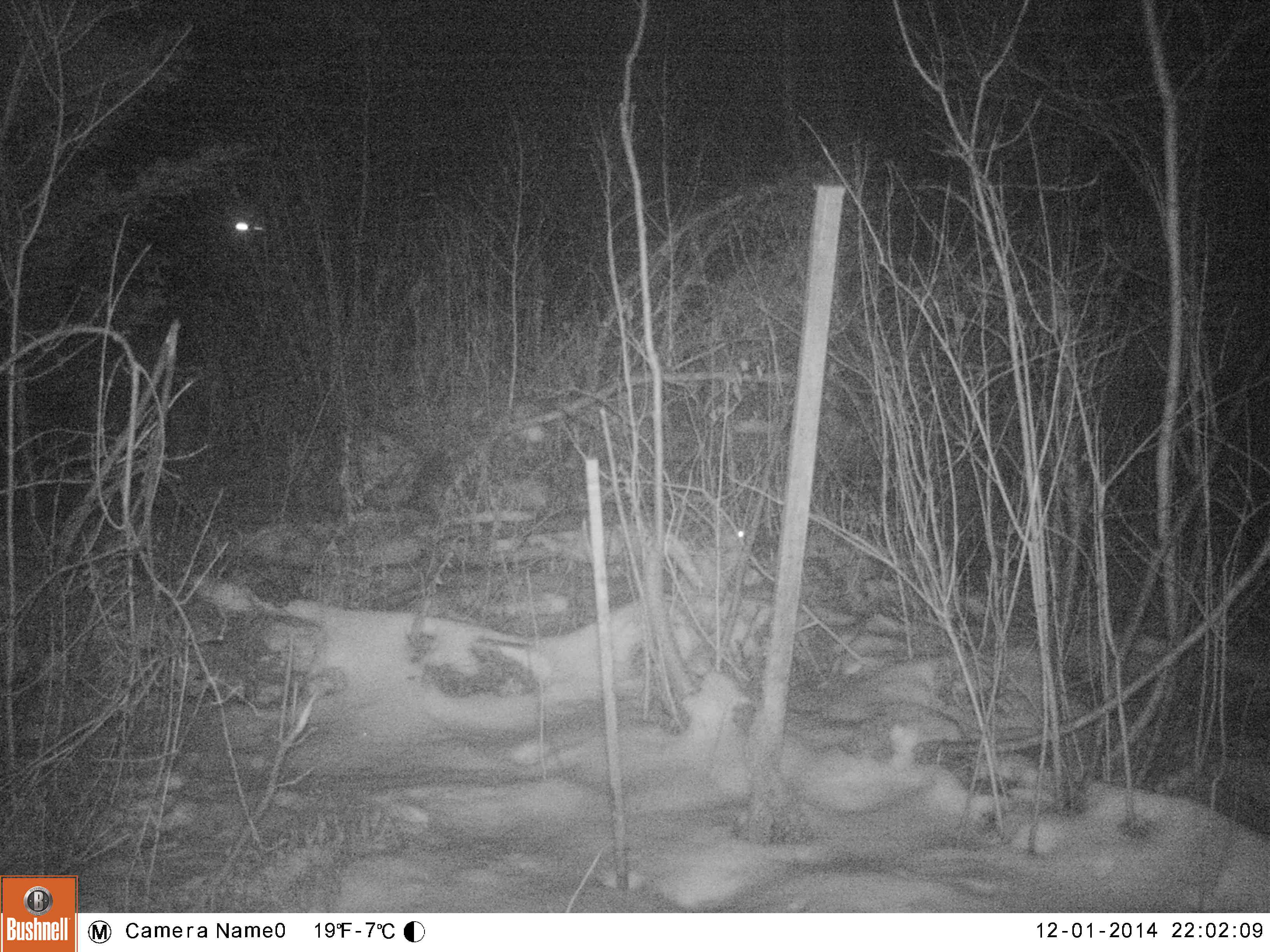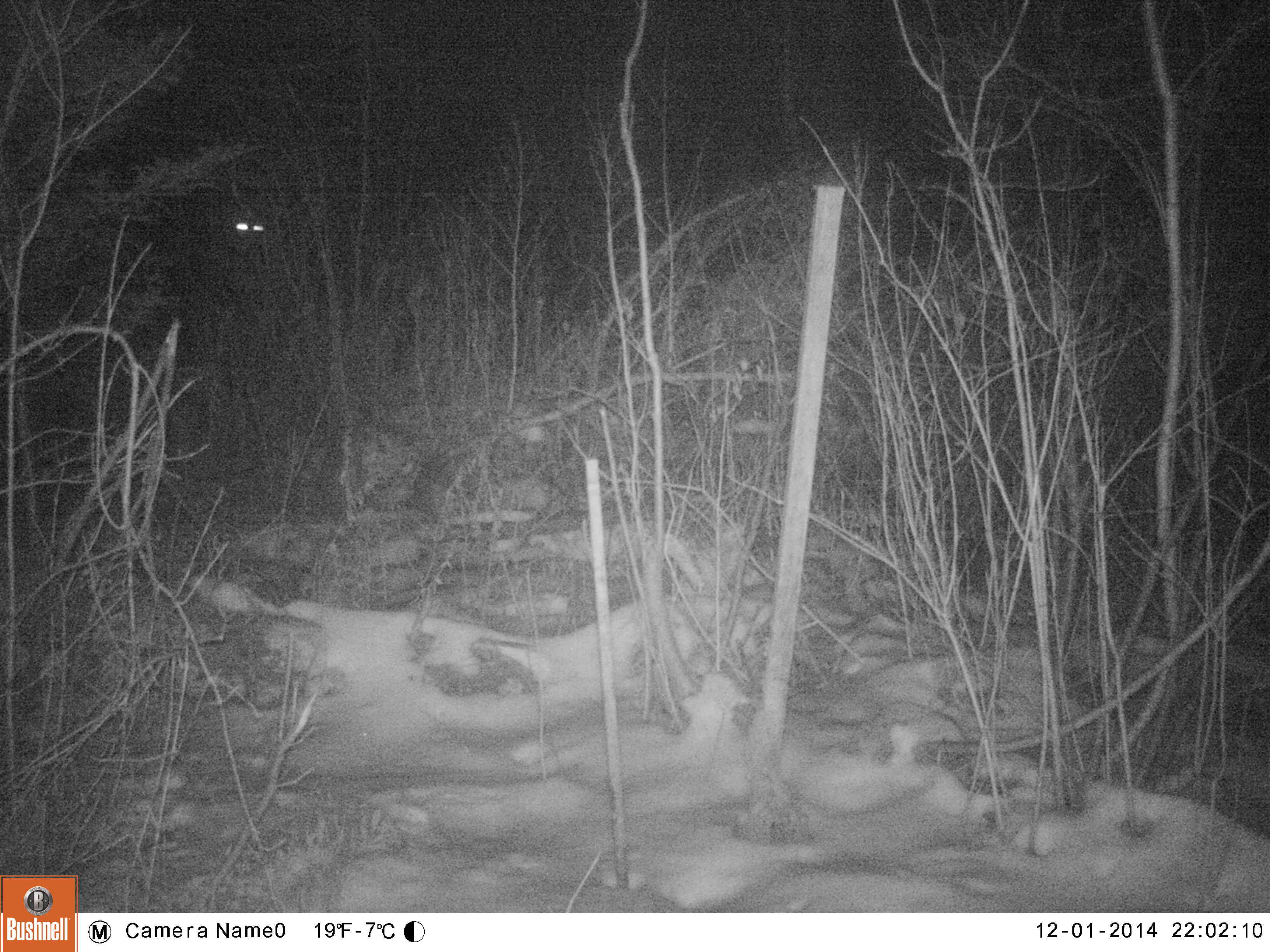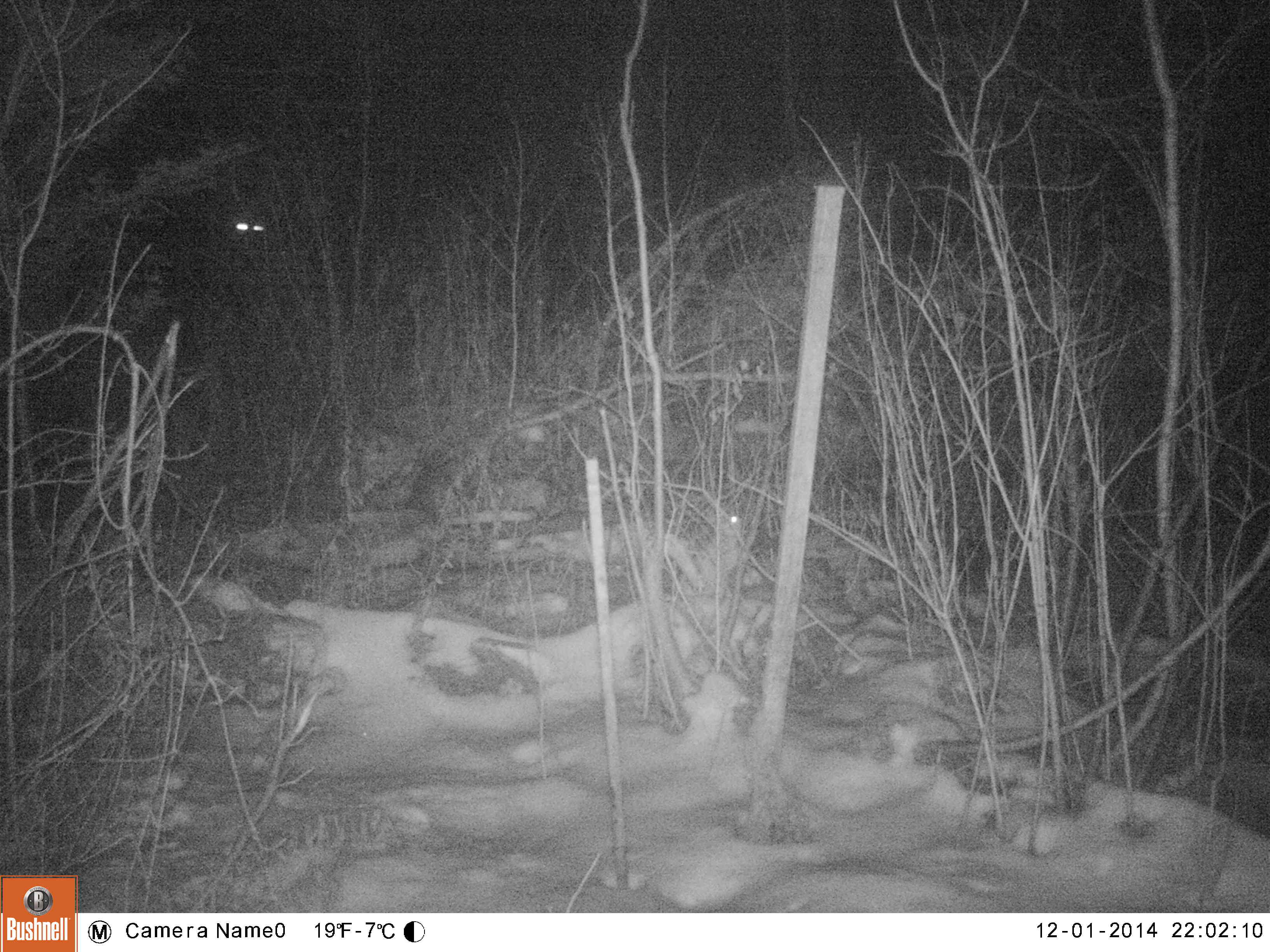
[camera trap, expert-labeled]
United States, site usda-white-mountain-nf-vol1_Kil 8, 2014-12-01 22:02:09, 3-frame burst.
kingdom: Animalia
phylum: Chordata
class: Mammalia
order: Lagomorpha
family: Leporidae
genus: Lepus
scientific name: Lepus americanus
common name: snowshoe hare